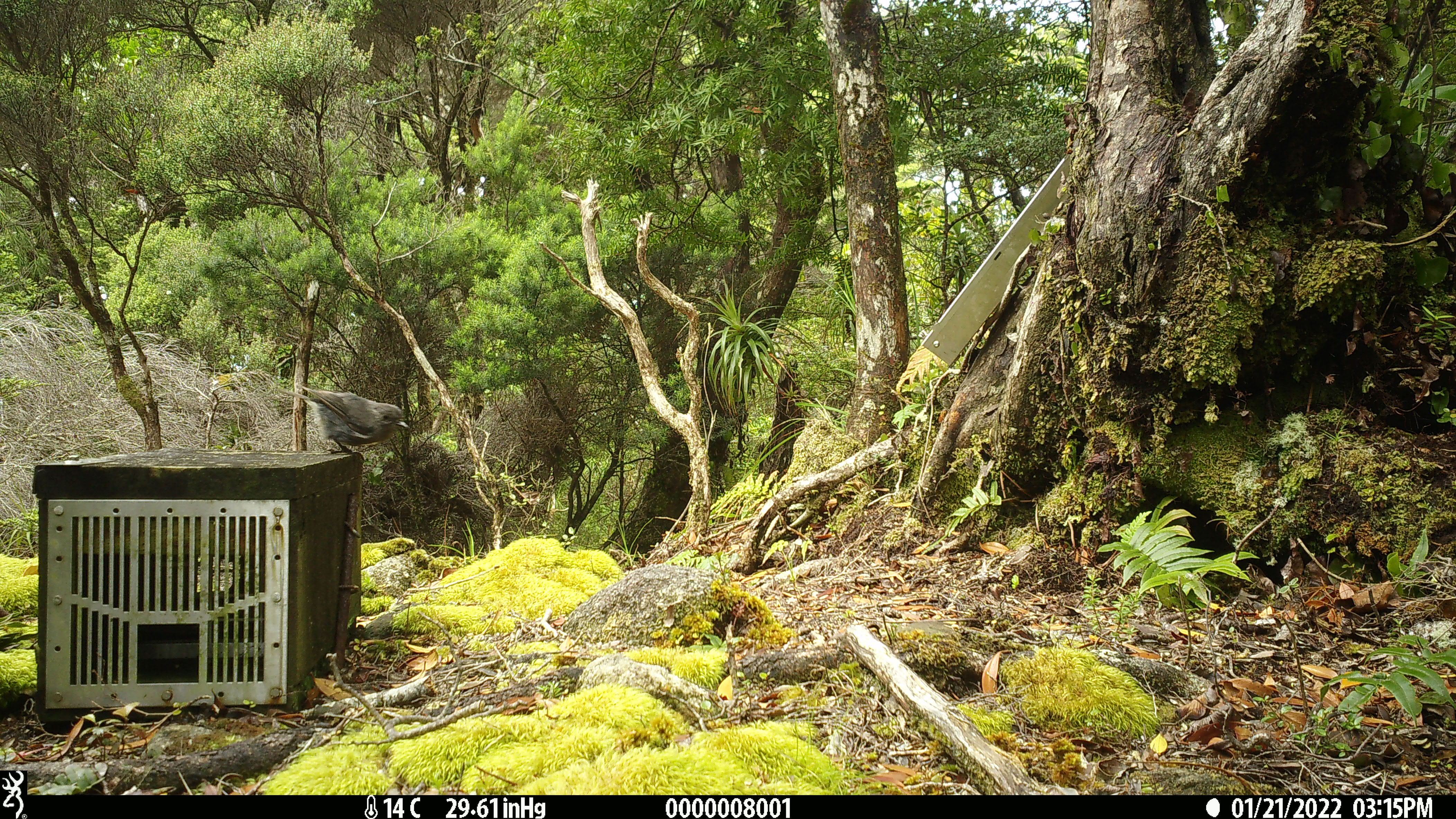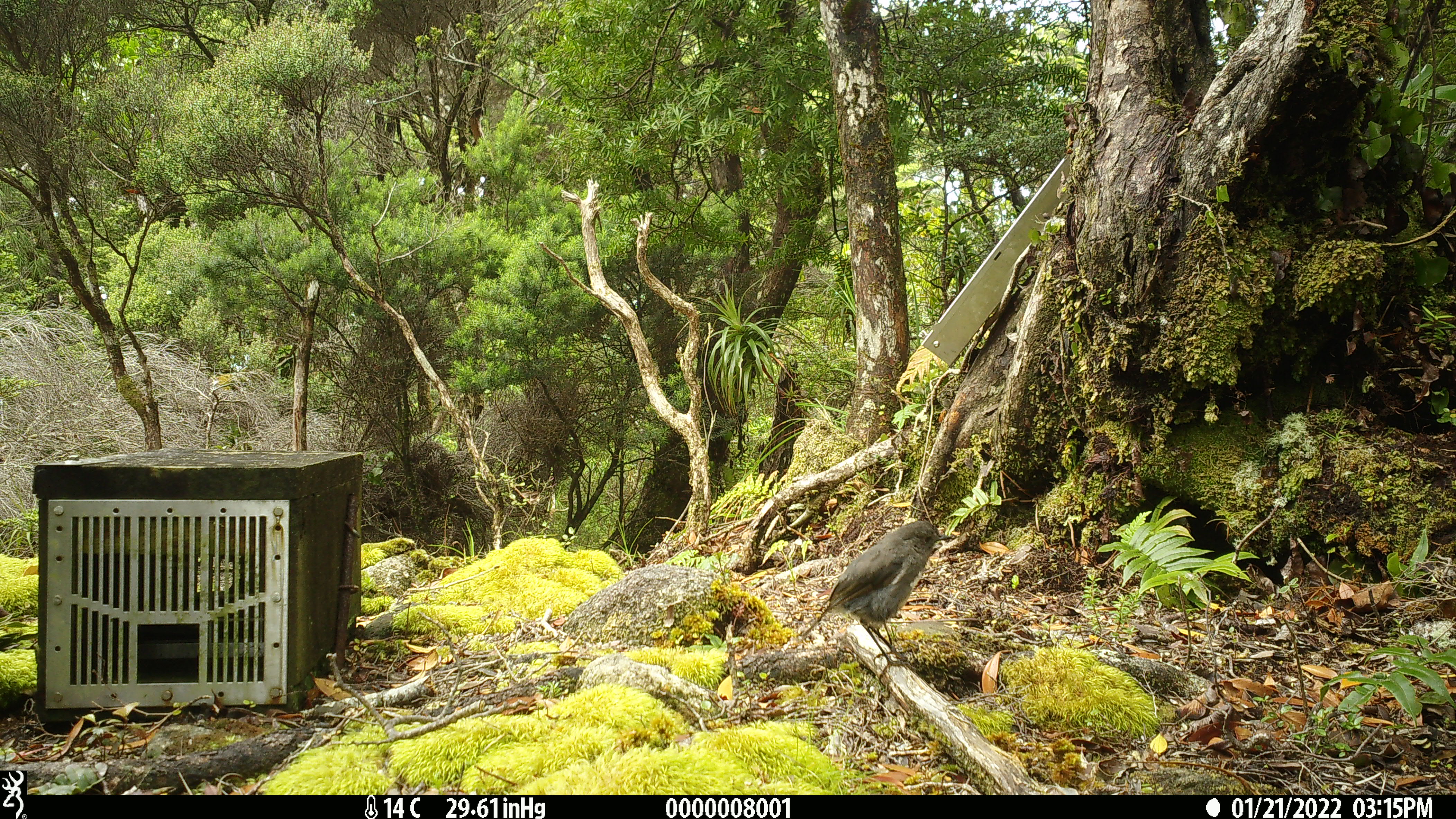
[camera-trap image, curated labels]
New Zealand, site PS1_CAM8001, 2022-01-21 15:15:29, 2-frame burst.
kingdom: Animalia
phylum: Chordata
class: Aves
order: Passeriformes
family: Petroicidae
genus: Petroica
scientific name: Petroica australis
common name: new zealand robin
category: robin